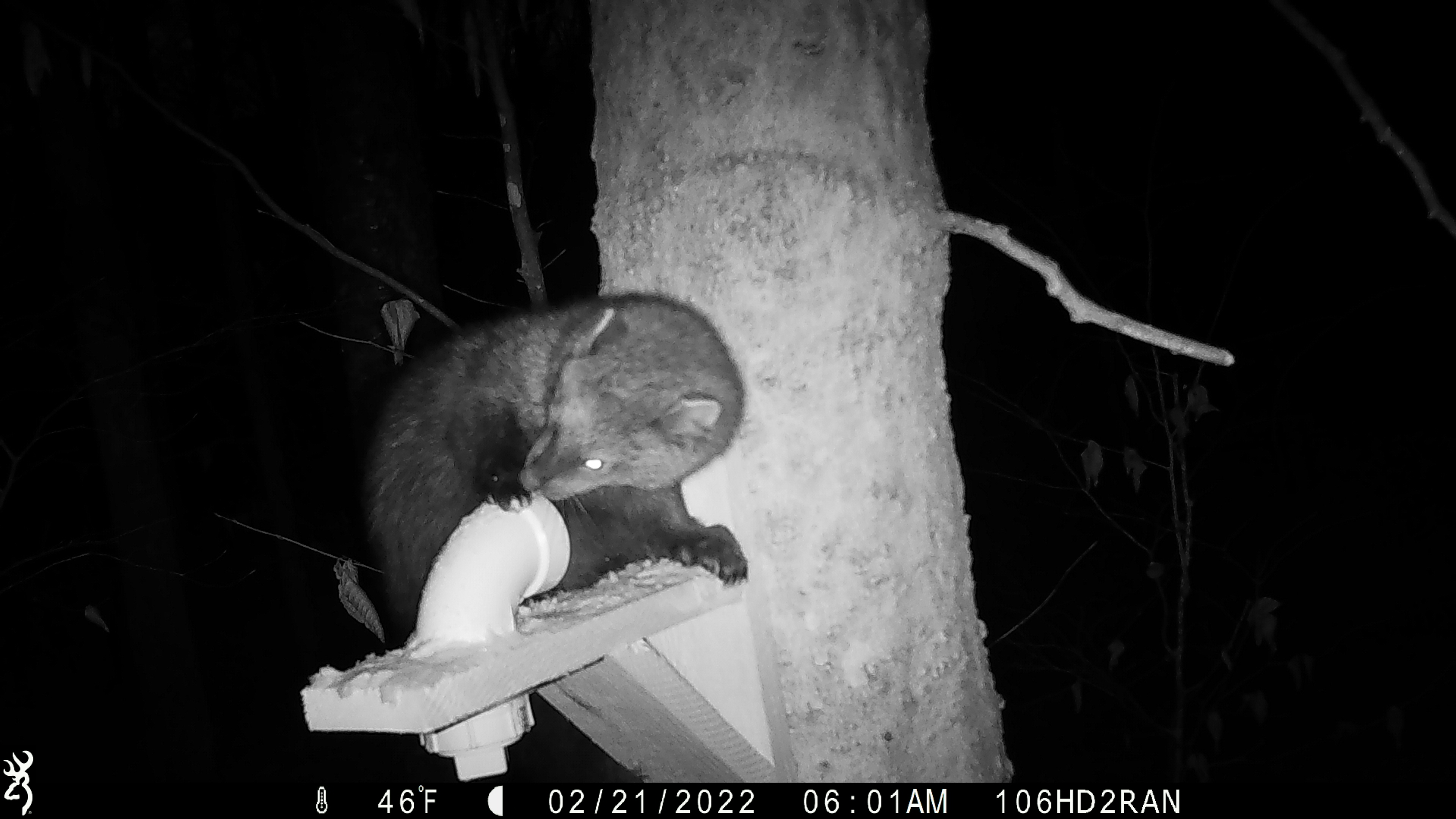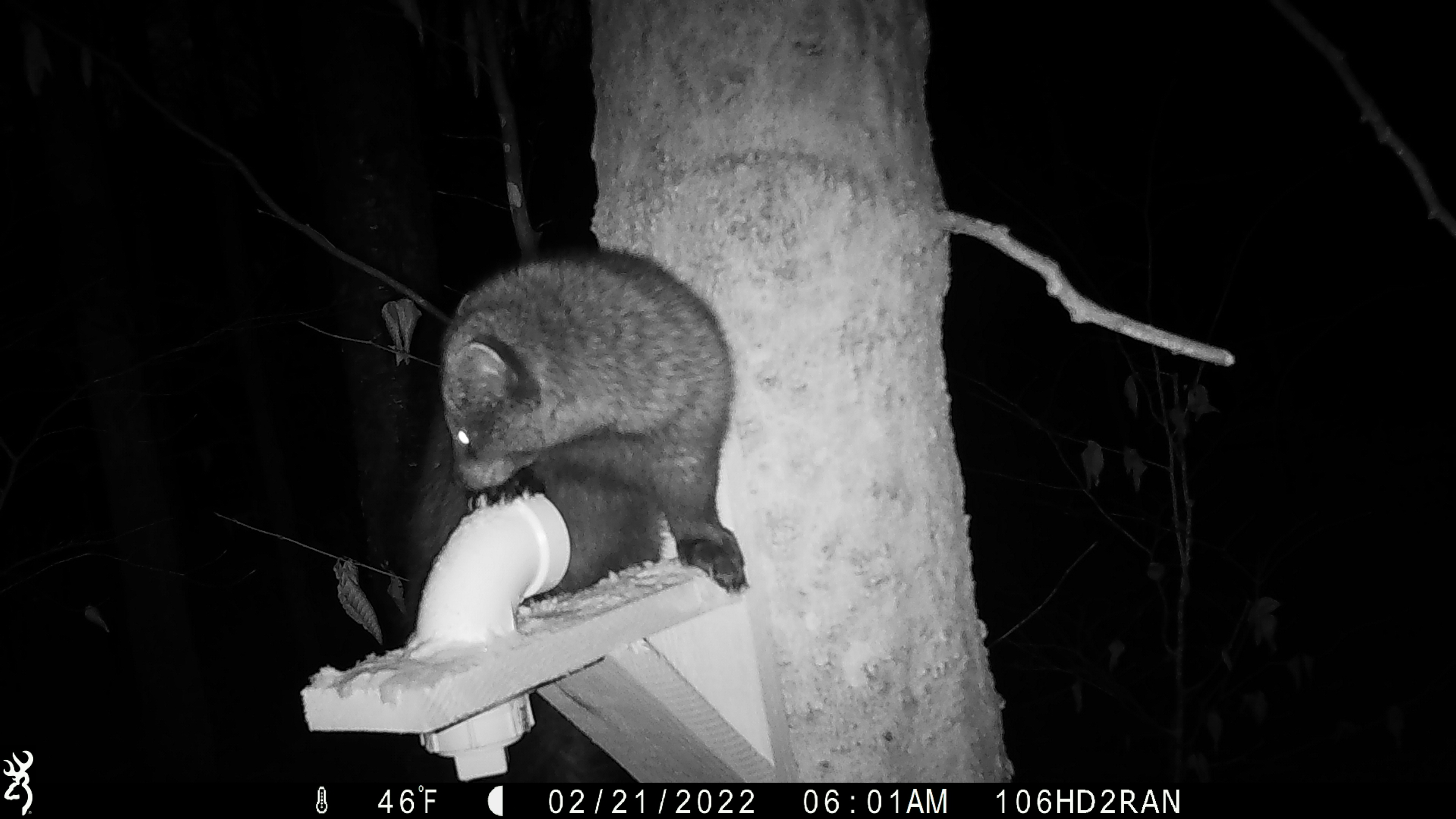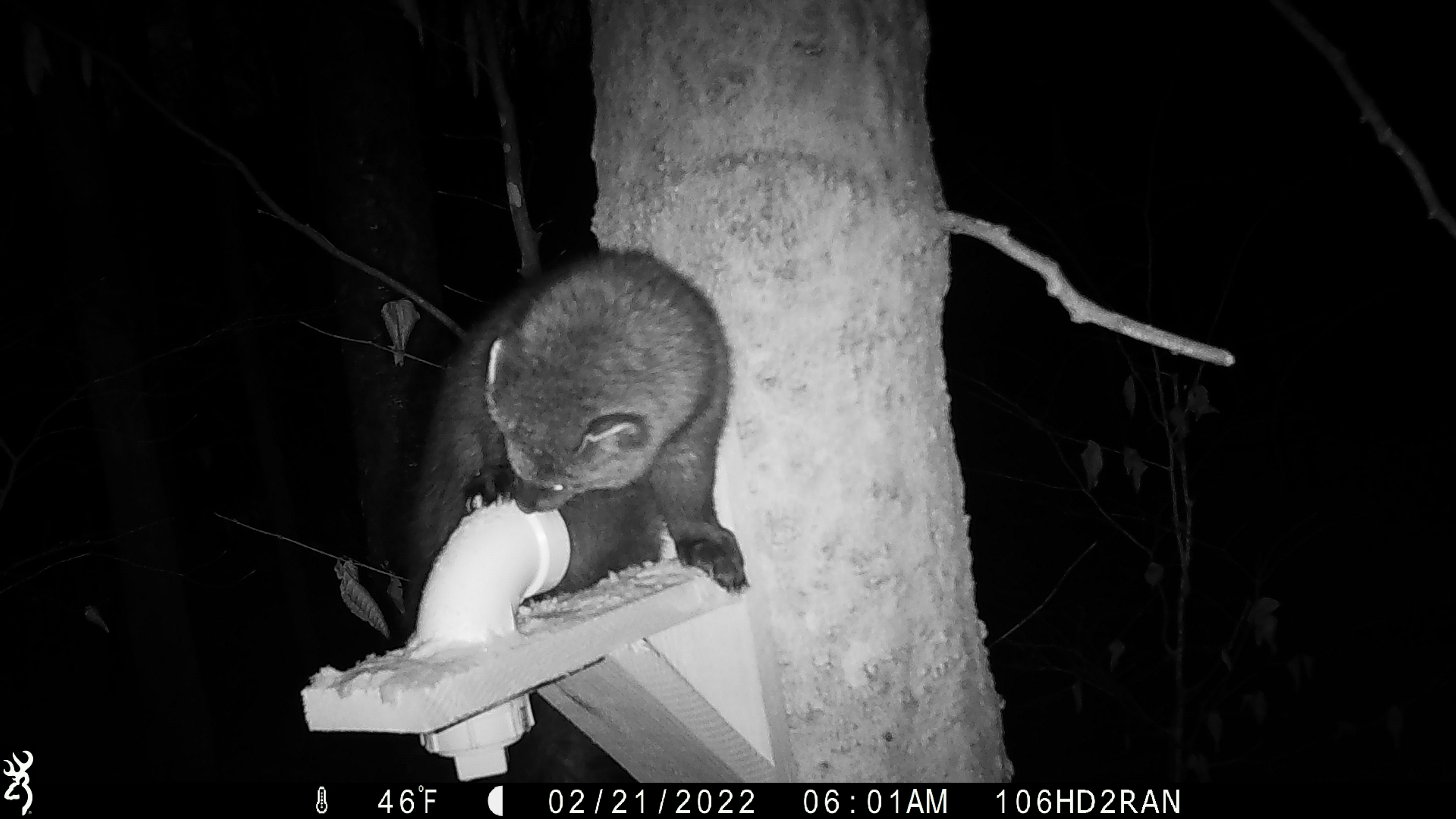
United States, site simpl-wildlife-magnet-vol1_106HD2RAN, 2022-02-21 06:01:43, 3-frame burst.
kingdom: Animalia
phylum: Chordata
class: Mammalia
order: Carnivora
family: Mustelidae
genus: Pekania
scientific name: Pekania pennanti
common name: fisher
Fisher (Pekania pennanti).